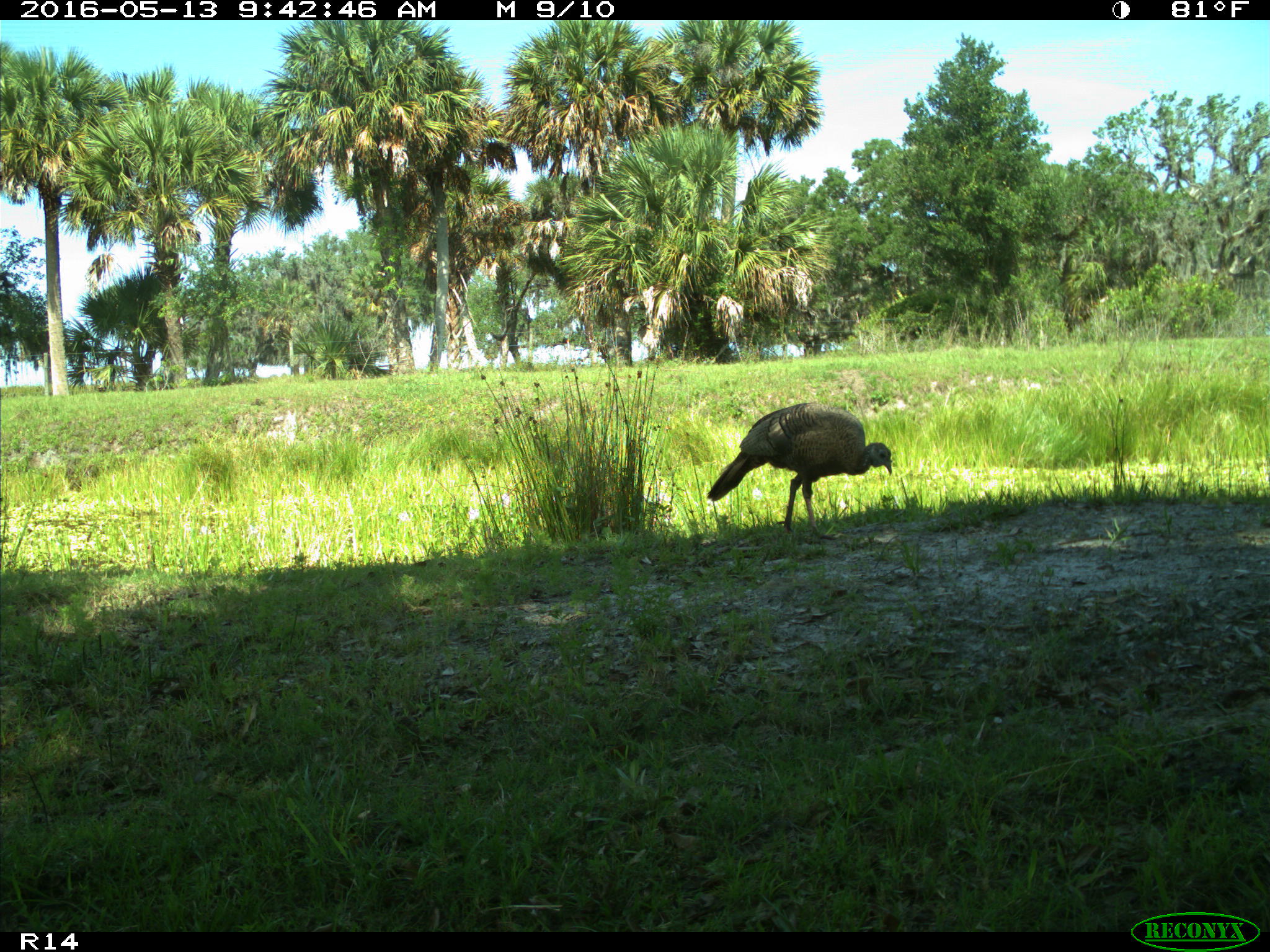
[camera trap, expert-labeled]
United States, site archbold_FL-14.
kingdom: Animalia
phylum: Chordata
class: Aves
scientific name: Aves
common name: birds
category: unidentified bird